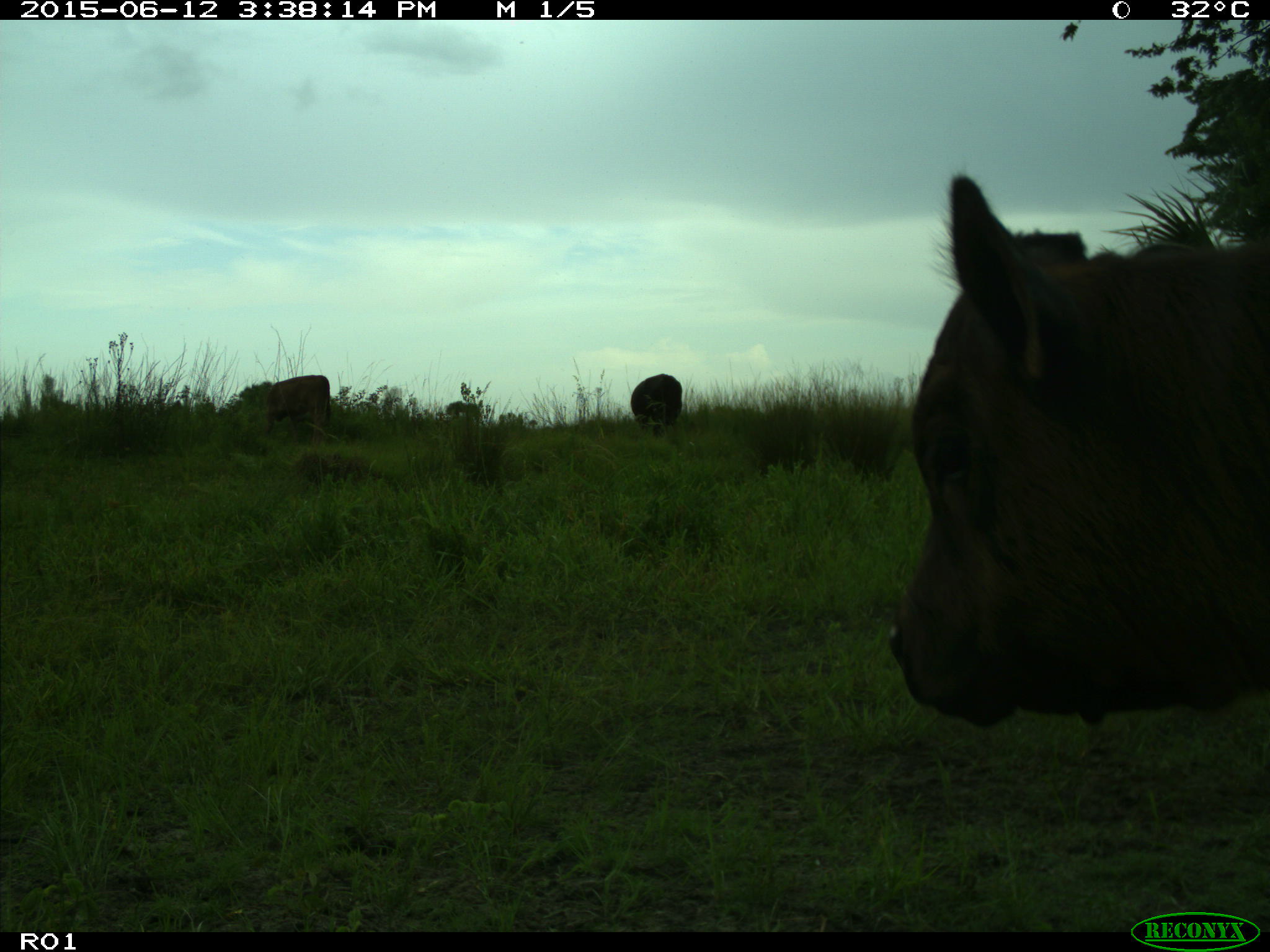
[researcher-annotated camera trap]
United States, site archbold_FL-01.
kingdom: Animalia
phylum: Chordata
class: Mammalia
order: Artiodactyla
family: Bovidae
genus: Bos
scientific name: Bos taurus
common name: domestic cow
Bos taurus (domestic cow).